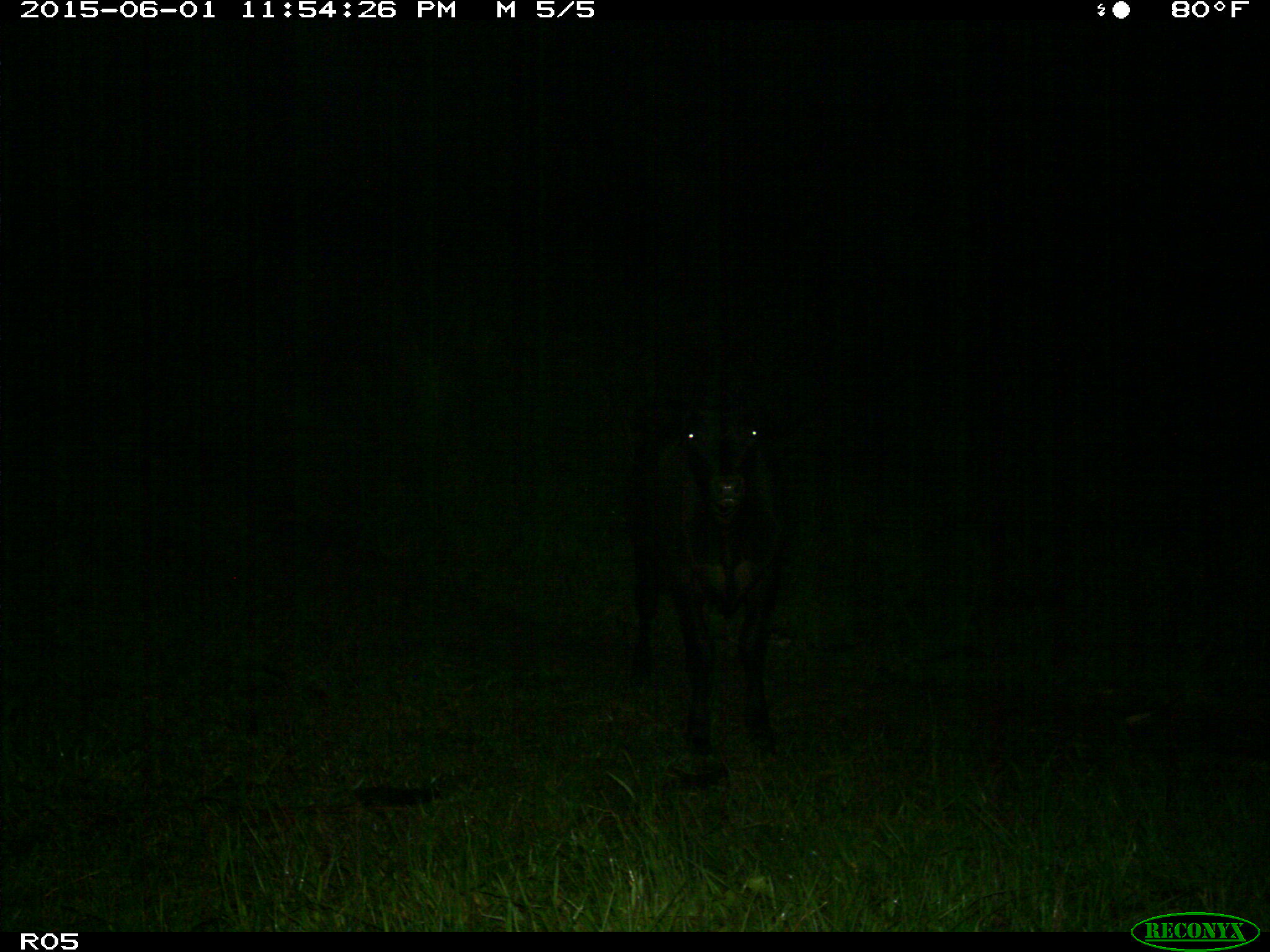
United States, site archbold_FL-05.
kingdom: Animalia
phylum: Chordata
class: Mammalia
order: Artiodactyla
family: Bovidae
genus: Bos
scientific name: Bos taurus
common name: domestic cow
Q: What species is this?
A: Bos taurus (domestic cow).